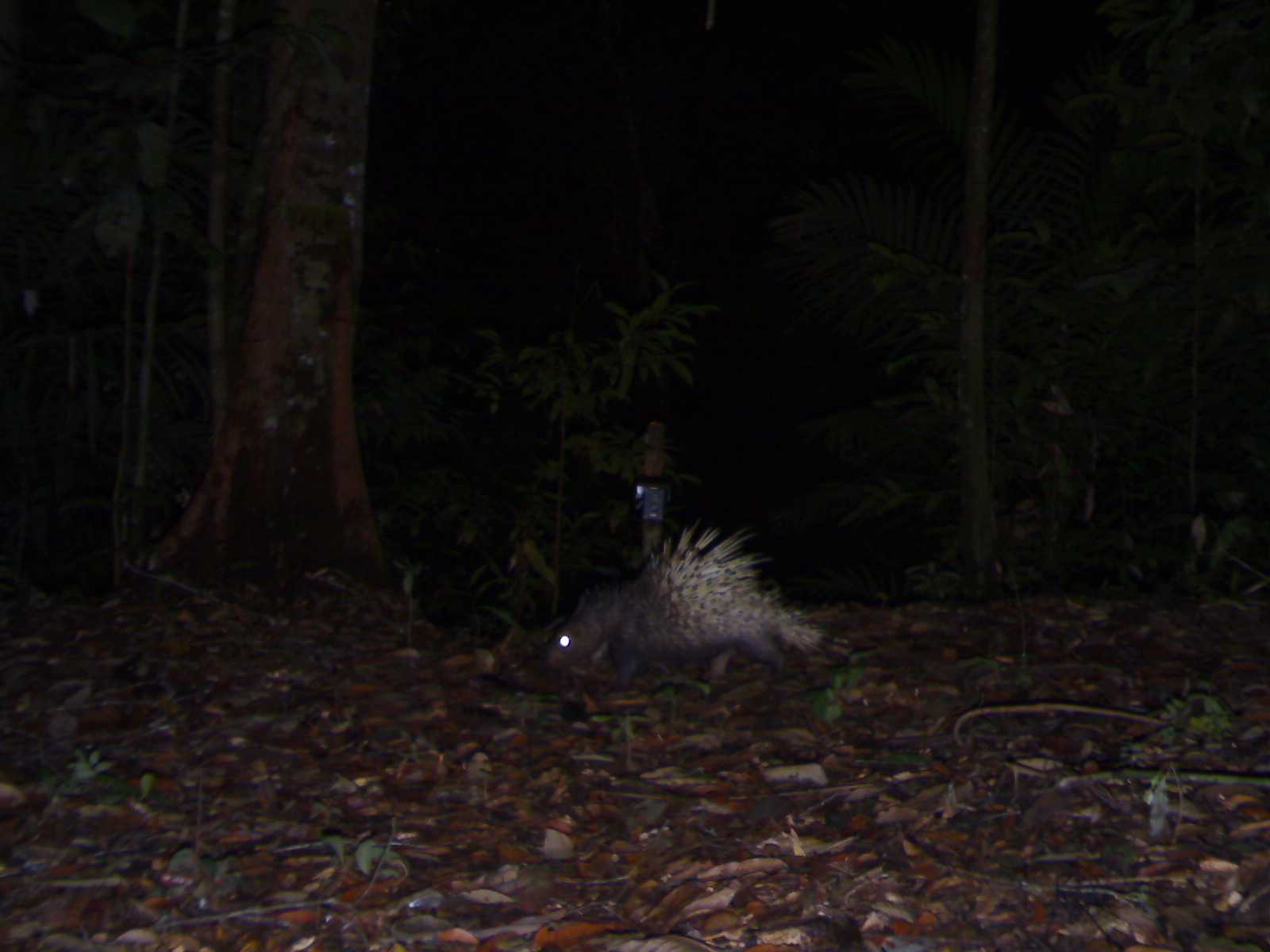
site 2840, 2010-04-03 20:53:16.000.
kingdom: Animalia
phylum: Chordata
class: Mammalia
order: Rodentia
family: Hystricidae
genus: Hystrix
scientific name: Hystrix brachyura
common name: east asian porcupine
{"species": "Hystrix brachyura (east asian porcupine)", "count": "1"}